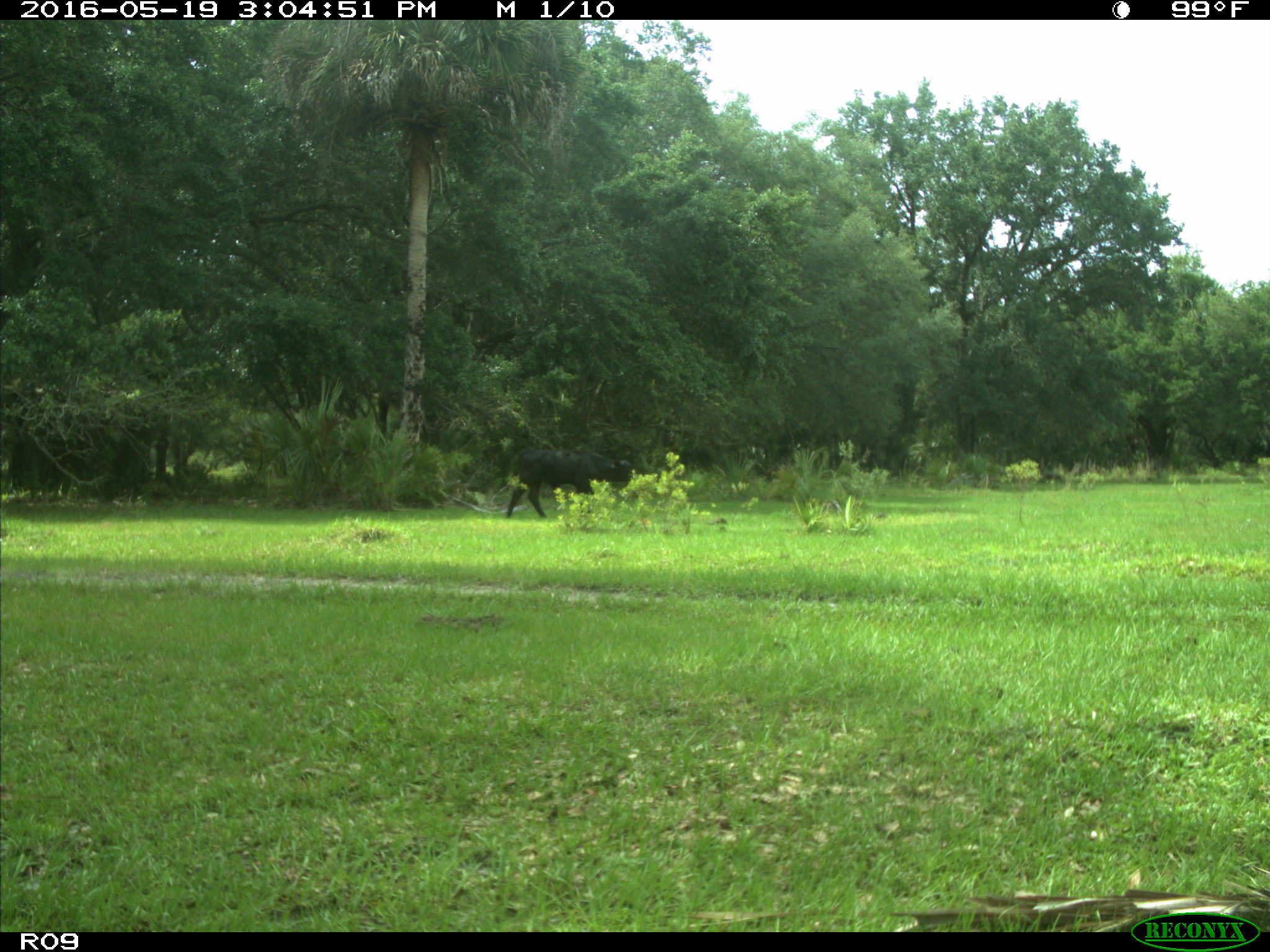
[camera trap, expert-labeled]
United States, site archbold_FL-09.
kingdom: Animalia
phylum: Chordata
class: Mammalia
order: Artiodactyla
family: Bovidae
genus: Bos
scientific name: Bos taurus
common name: domestic cow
Bos taurus (domestic cow).